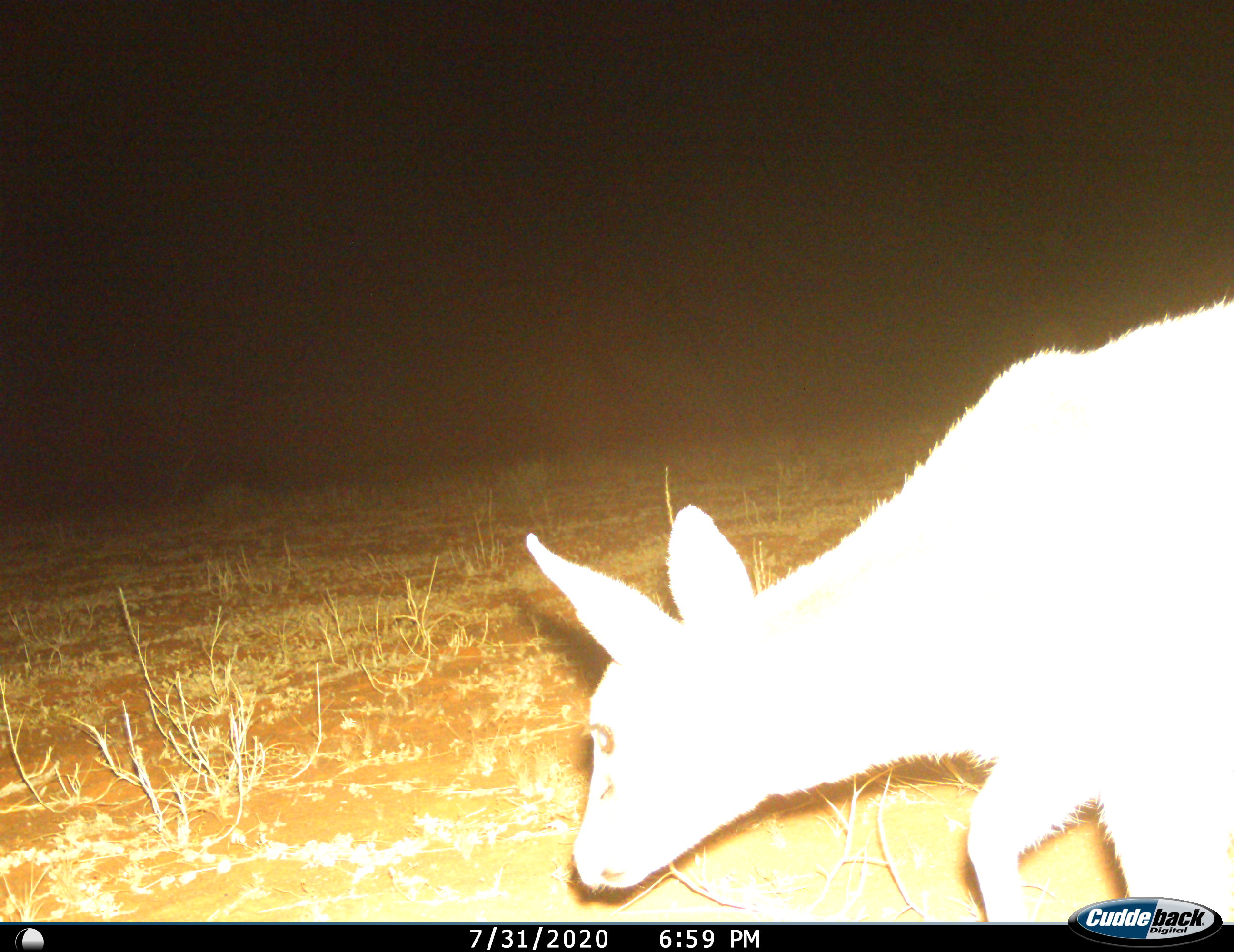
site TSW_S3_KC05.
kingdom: Animalia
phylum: Chordata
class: Mammalia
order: Artiodactyla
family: Bovidae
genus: Sylvicapra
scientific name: Sylvicapra grimmia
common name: common duiker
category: duikercommongrey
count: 1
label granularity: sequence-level